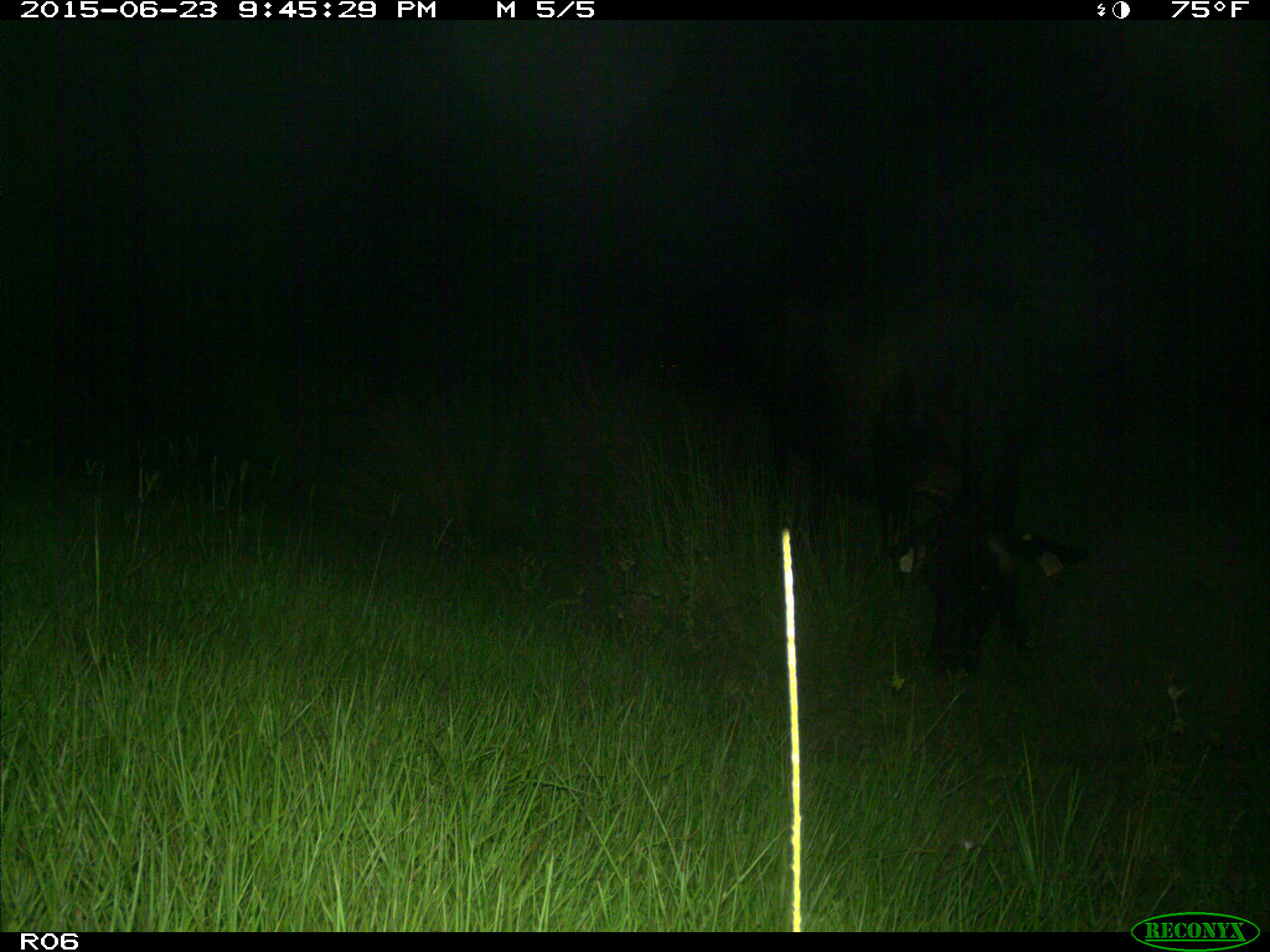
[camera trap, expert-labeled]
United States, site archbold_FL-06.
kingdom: Animalia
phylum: Chordata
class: Mammalia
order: Artiodactyla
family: Bovidae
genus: Bos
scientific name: Bos taurus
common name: domestic cow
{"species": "Bos taurus (domestic cow)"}